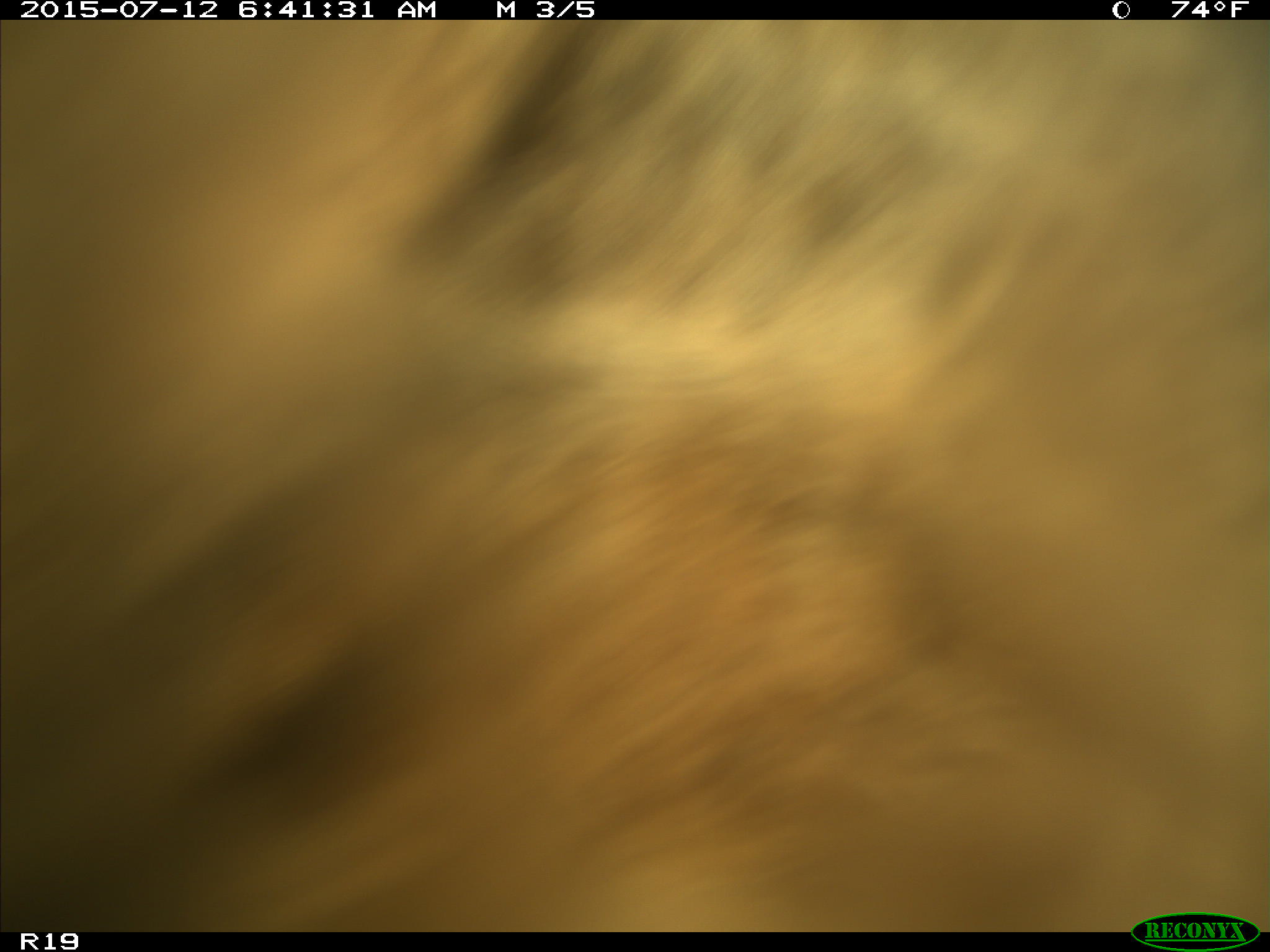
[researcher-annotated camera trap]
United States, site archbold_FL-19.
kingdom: Animalia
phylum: Chordata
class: Mammalia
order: Artiodactyla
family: Bovidae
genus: Bos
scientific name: Bos taurus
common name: domestic cow